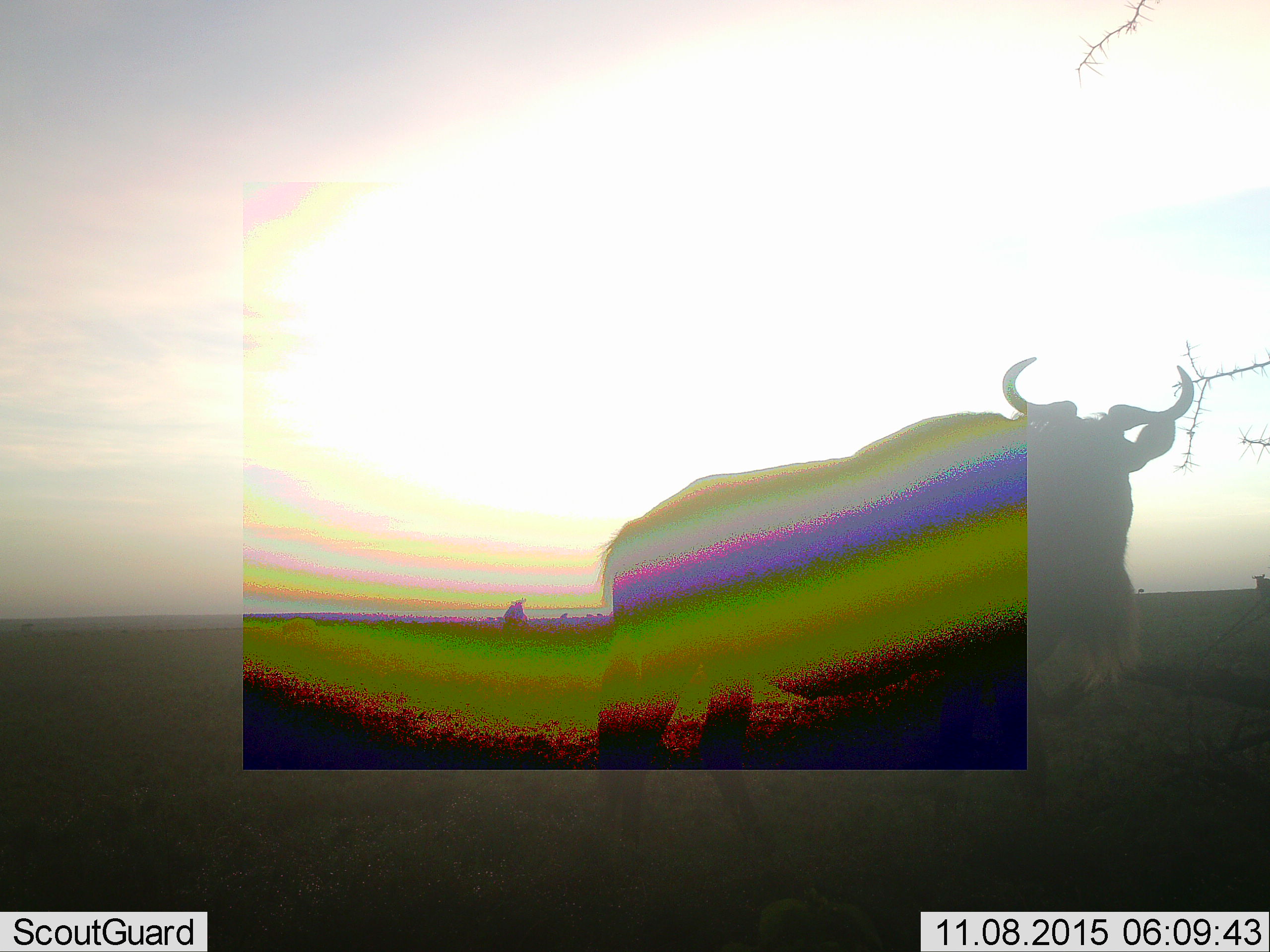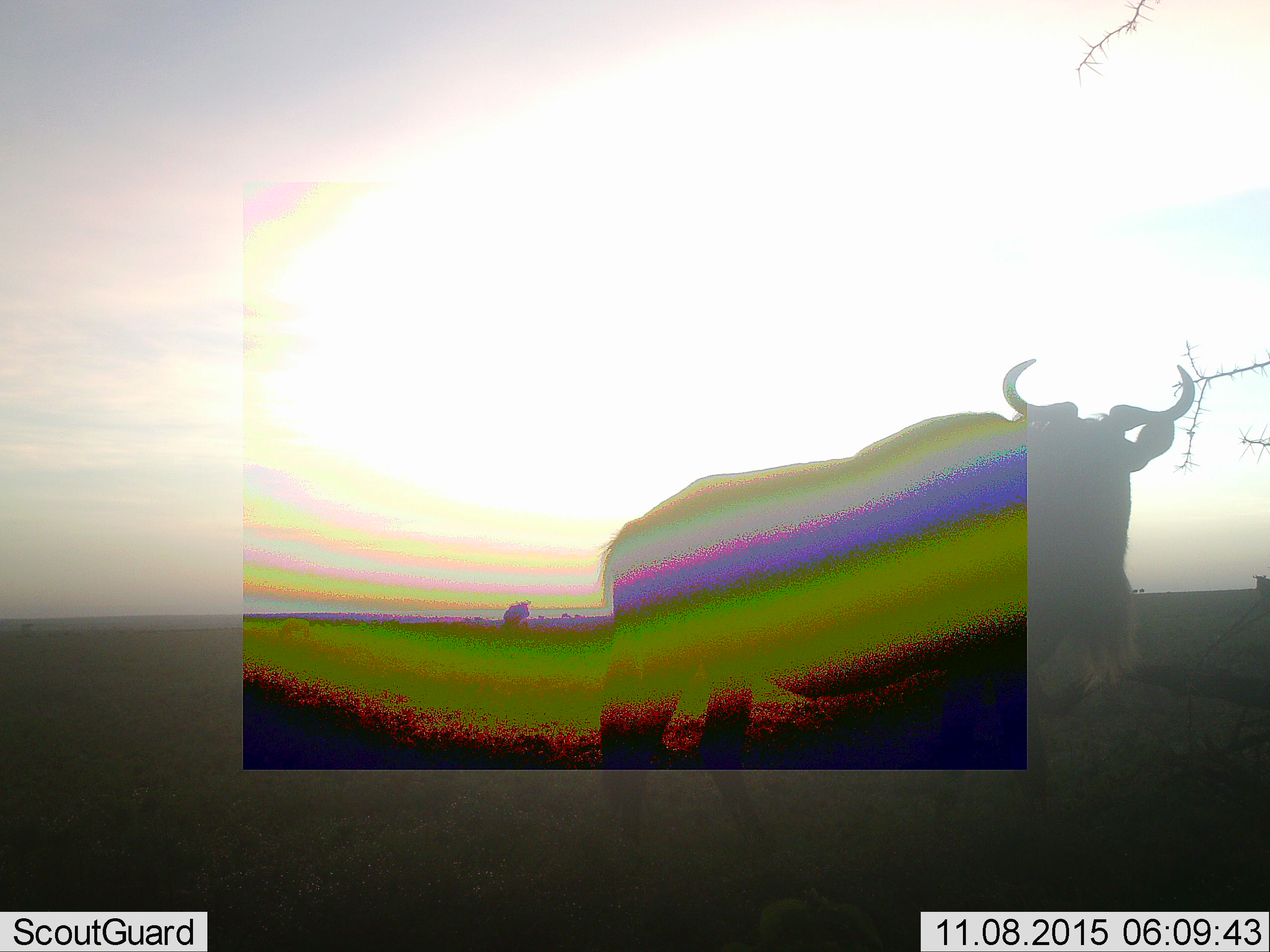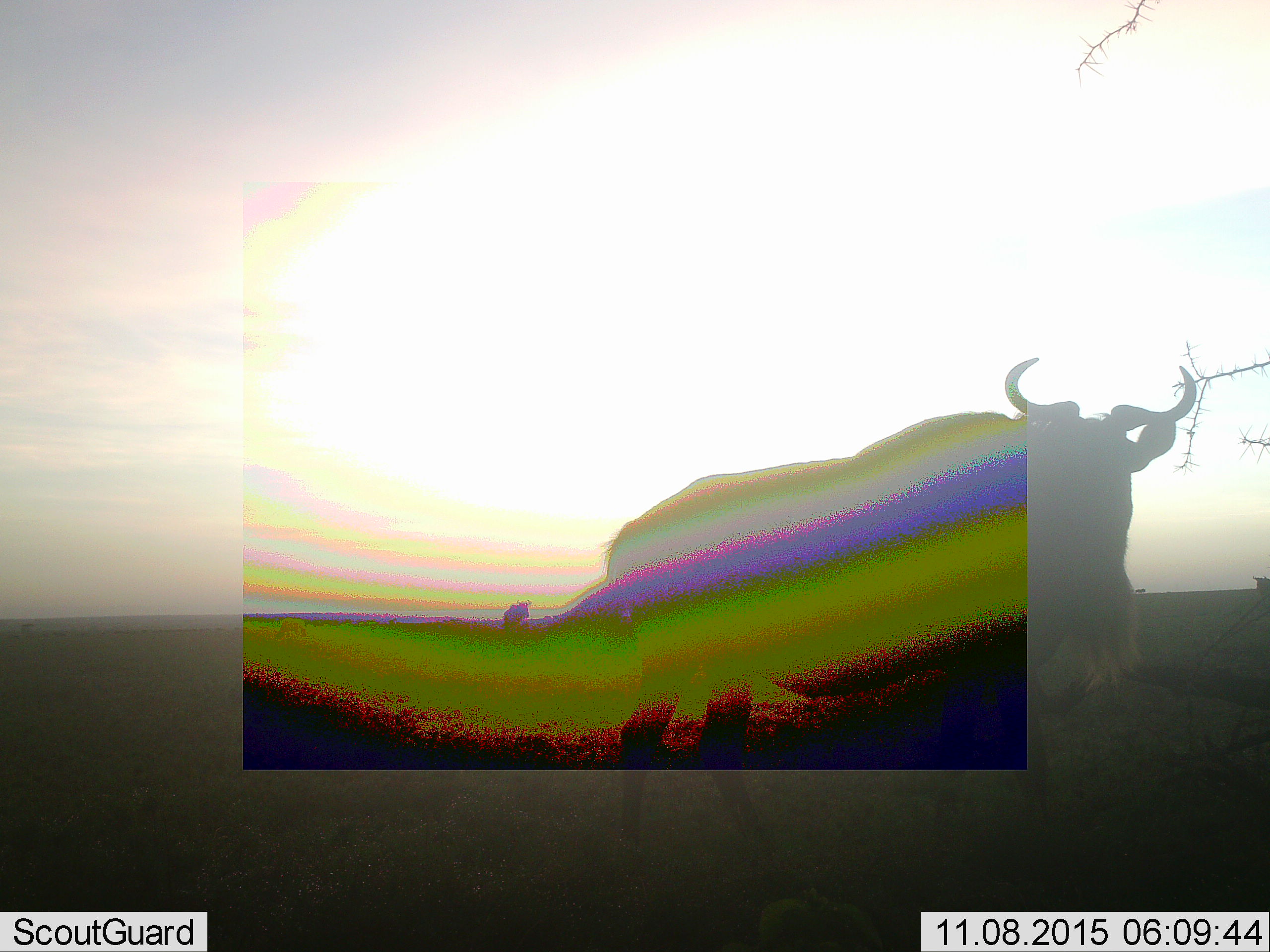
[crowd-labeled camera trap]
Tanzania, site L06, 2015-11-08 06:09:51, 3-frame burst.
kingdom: Animalia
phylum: Chordata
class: Mammalia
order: Artiodactyla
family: Bovidae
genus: Connochaetes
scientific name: Connochaetes taurinus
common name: blue wildebeest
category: wildebeest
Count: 2.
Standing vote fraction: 100%.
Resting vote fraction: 0%.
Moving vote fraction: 17%.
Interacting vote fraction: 0%.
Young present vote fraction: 0%.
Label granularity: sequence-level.